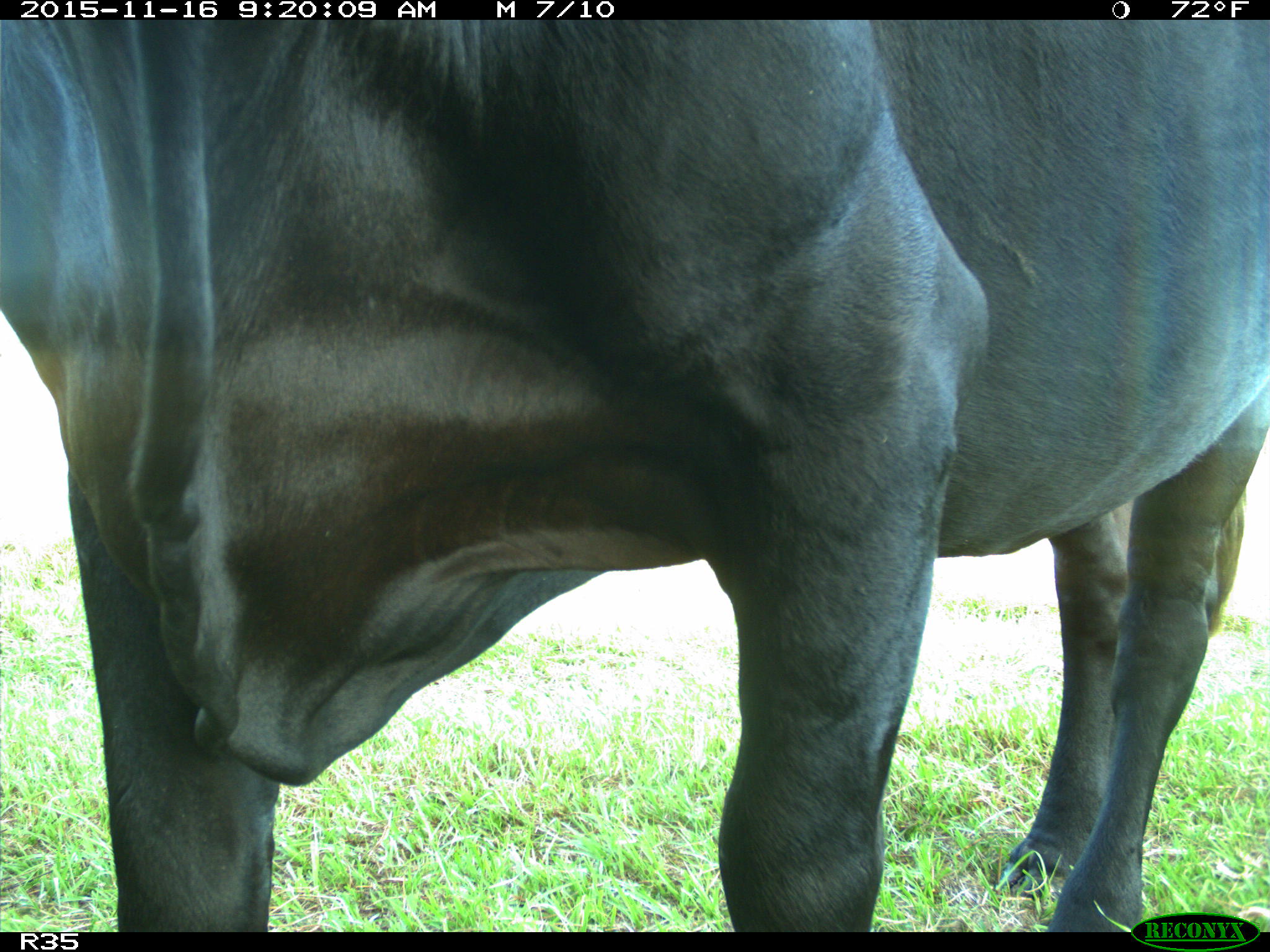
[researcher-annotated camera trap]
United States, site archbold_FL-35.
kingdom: Animalia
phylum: Chordata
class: Mammalia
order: Artiodactyla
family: Bovidae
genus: Bos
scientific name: Bos taurus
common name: domestic cow